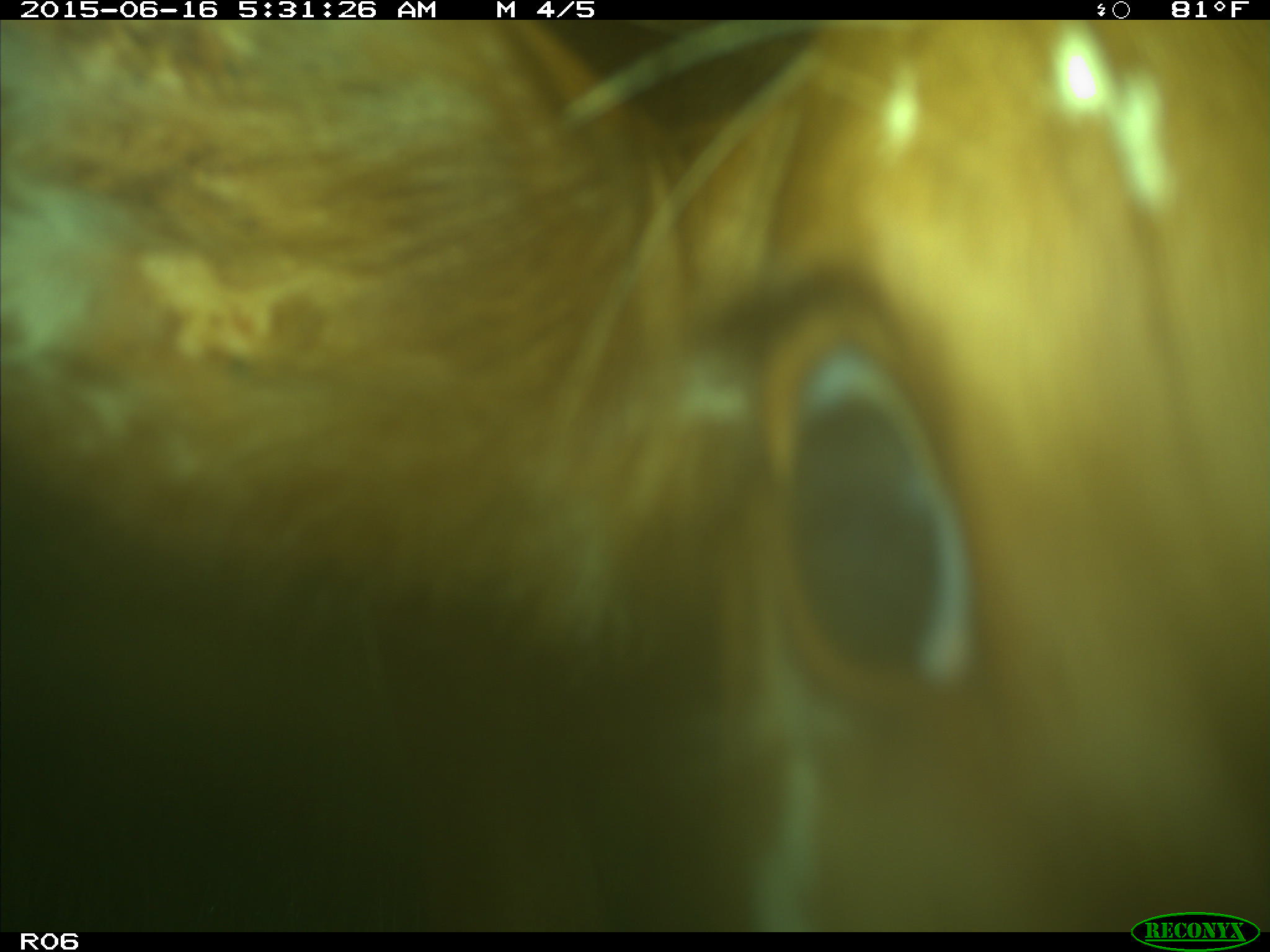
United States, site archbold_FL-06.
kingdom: Animalia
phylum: Chordata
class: Mammalia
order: Artiodactyla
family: Bovidae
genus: Bos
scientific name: Bos taurus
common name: domestic cow